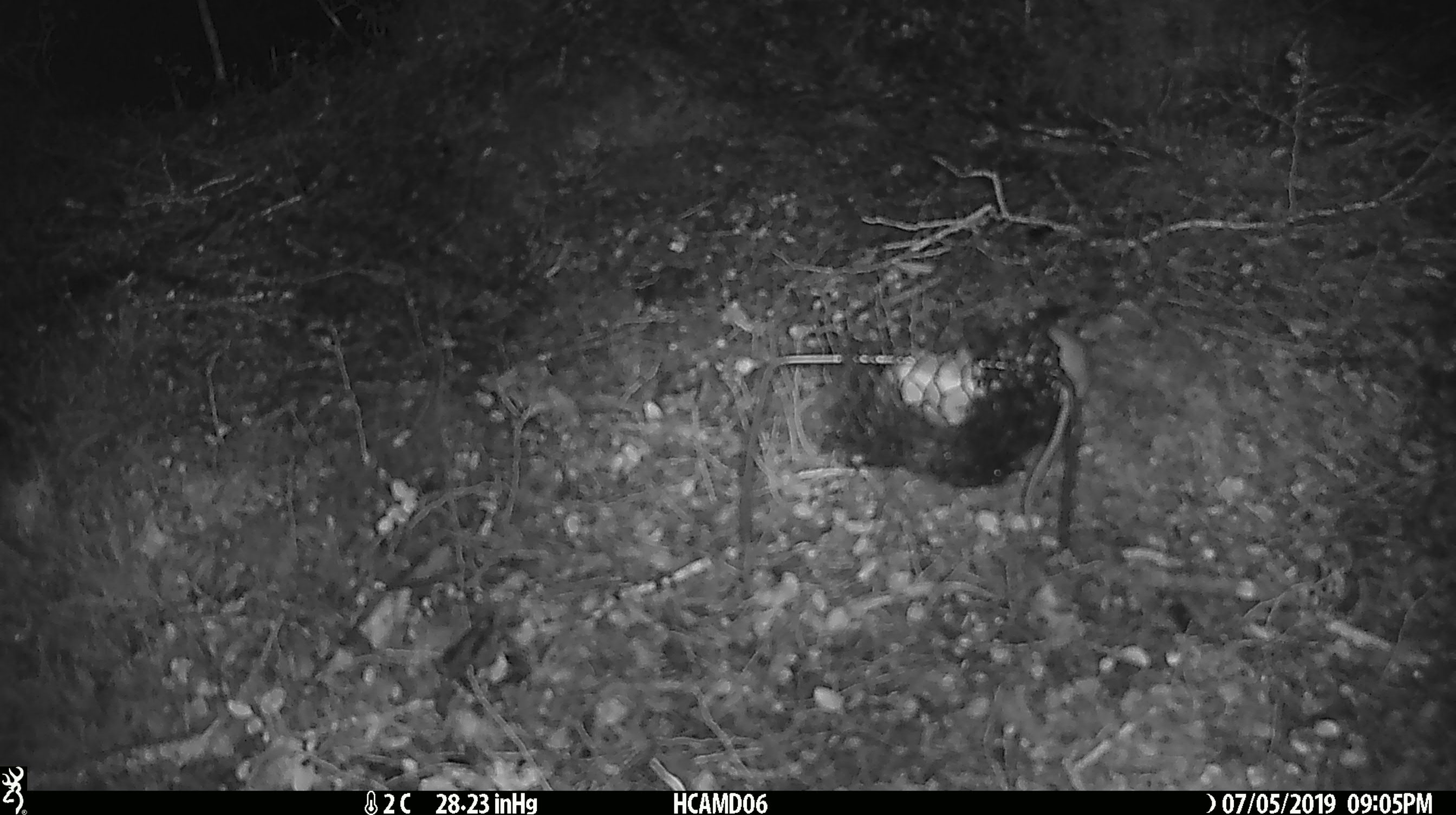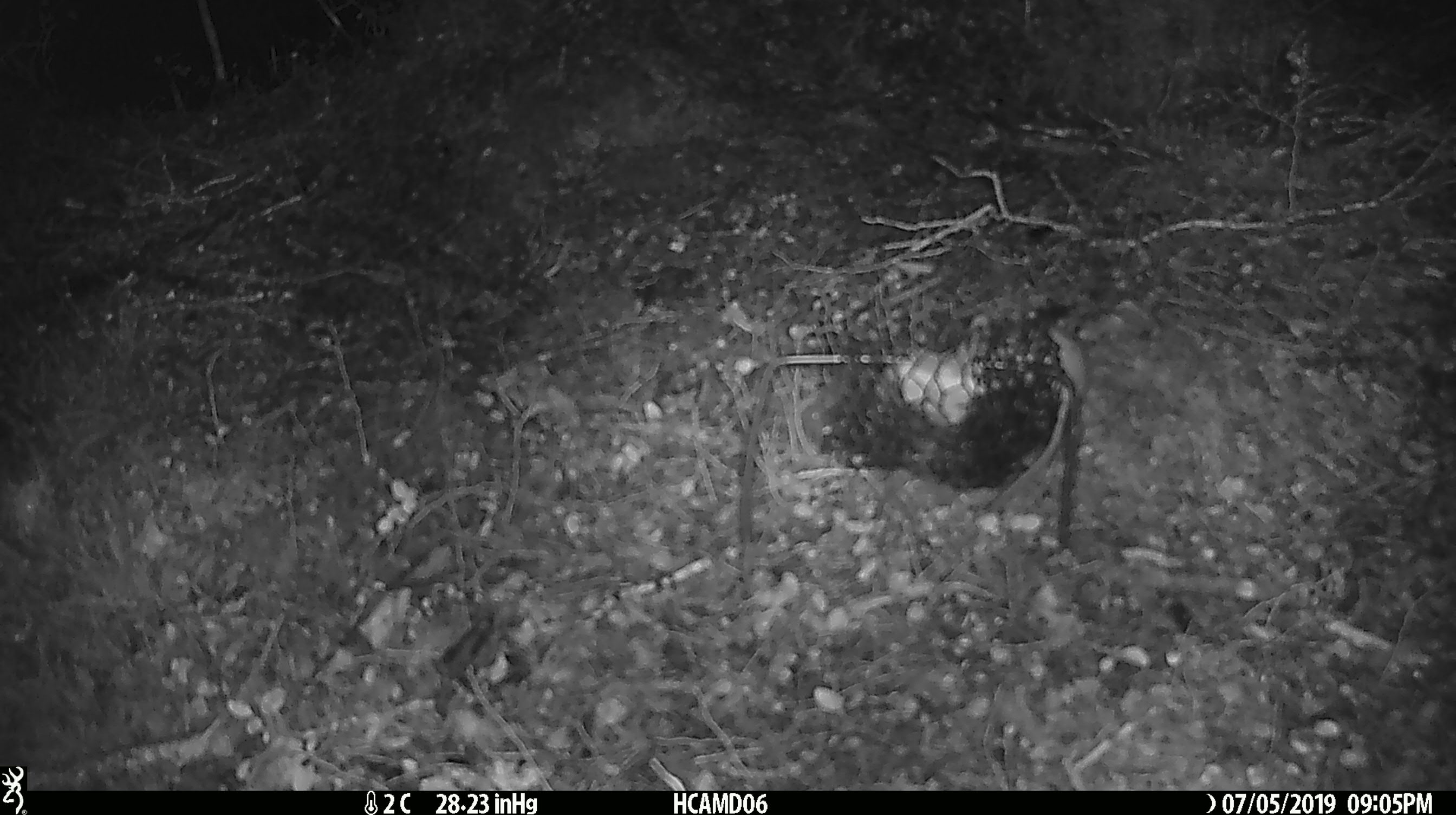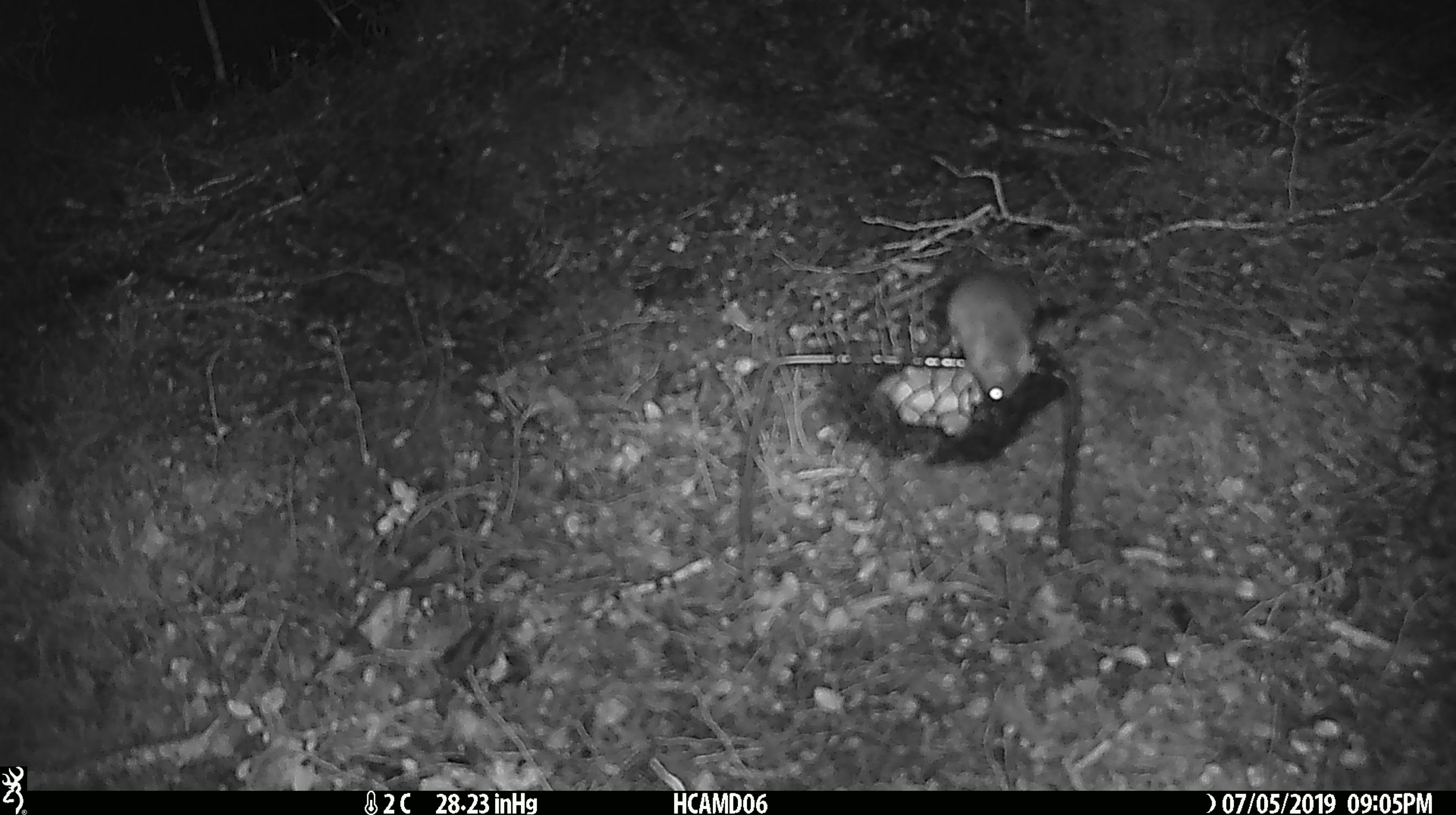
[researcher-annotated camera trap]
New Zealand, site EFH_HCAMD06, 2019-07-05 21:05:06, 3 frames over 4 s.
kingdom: Animalia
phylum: Chordata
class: Mammalia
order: Rodentia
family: Muridae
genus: Mus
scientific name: Mus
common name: mouse